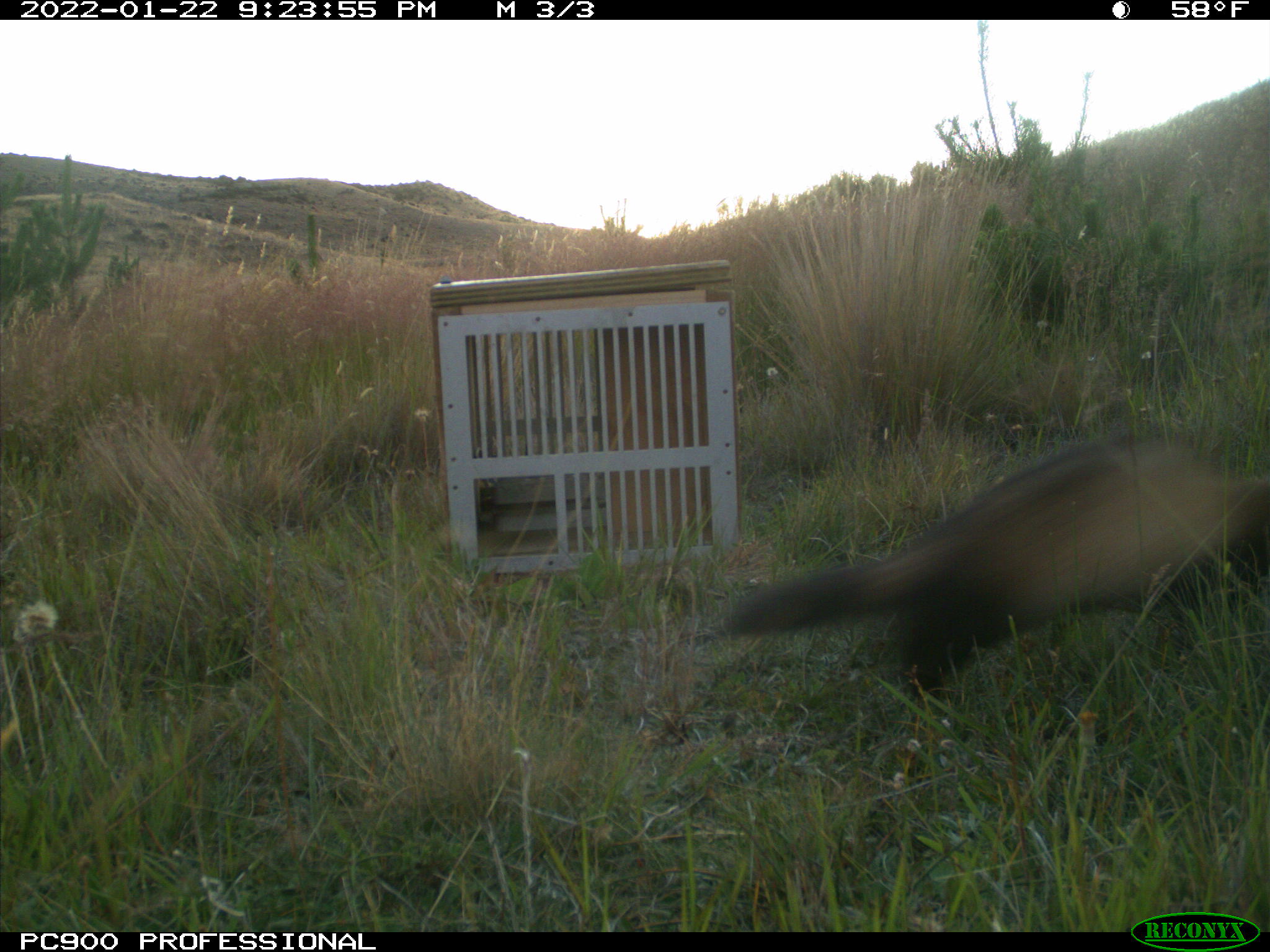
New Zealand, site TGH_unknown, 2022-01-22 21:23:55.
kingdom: Animalia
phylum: Chordata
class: Mammalia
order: Carnivora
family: Mustelidae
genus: Mustela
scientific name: Mustela furo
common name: ferret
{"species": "ferret (Mustela furo)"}